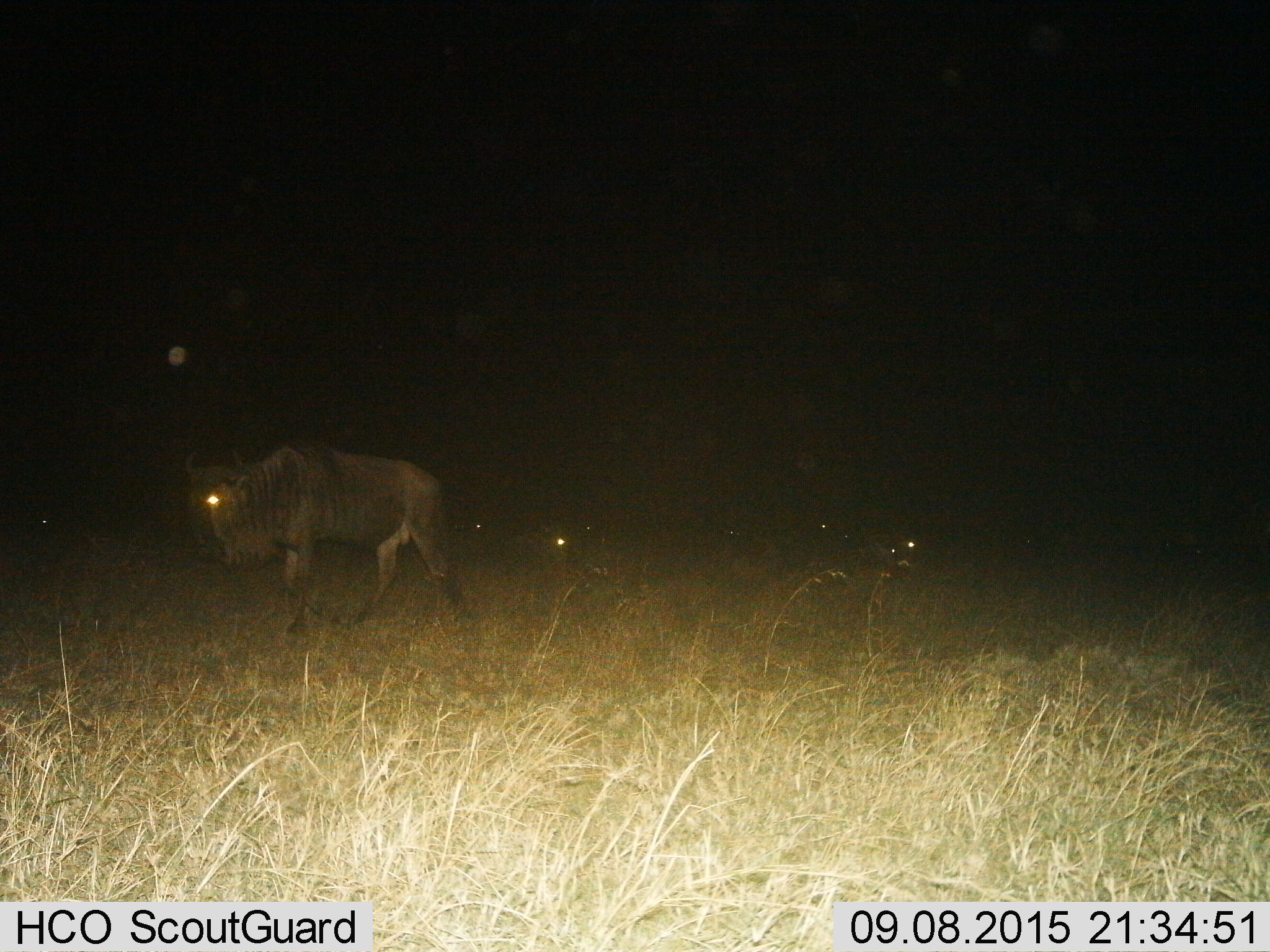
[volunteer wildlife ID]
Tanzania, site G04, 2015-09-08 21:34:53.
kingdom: Animalia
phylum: Chordata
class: Mammalia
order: Artiodactyla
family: Bovidae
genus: Connochaetes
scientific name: Connochaetes taurinus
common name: blue wildebeest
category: wildebeest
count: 5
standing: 23%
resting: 31%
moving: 92%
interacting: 0%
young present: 0%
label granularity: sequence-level